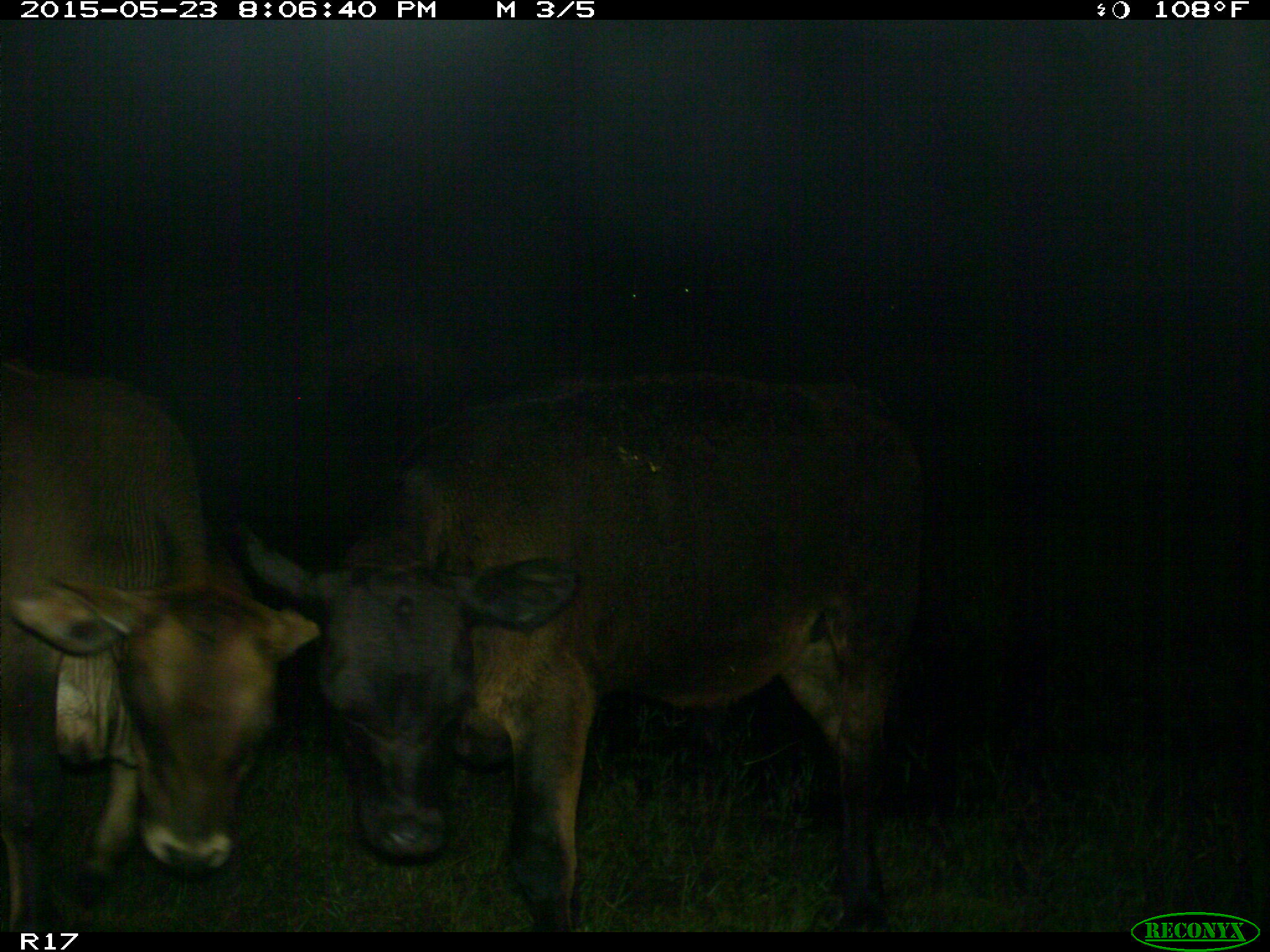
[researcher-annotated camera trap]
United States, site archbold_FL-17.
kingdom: Animalia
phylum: Chordata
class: Mammalia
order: Artiodactyla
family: Bovidae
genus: Bos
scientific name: Bos taurus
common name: domestic cow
Bos taurus (domestic cow).